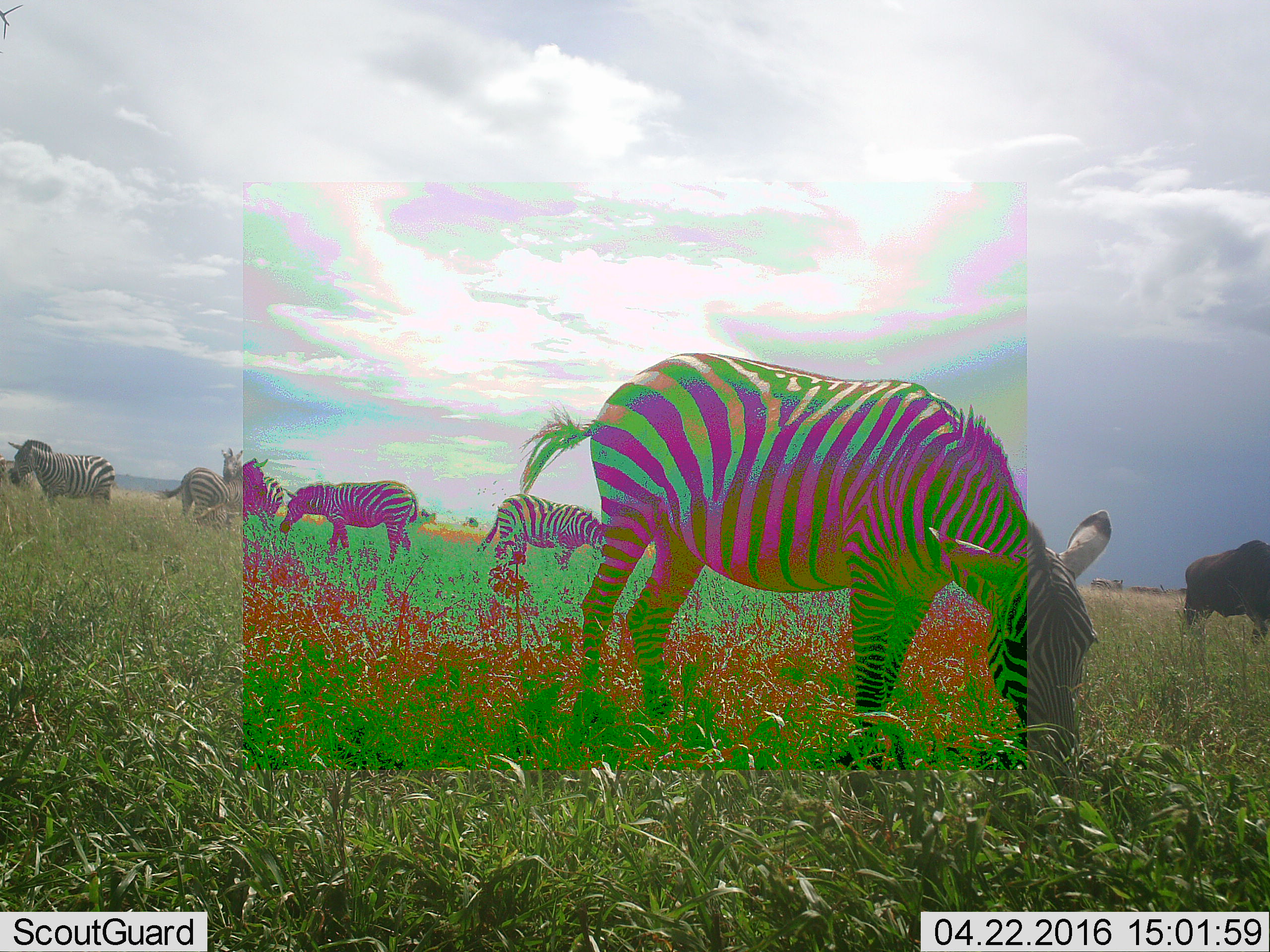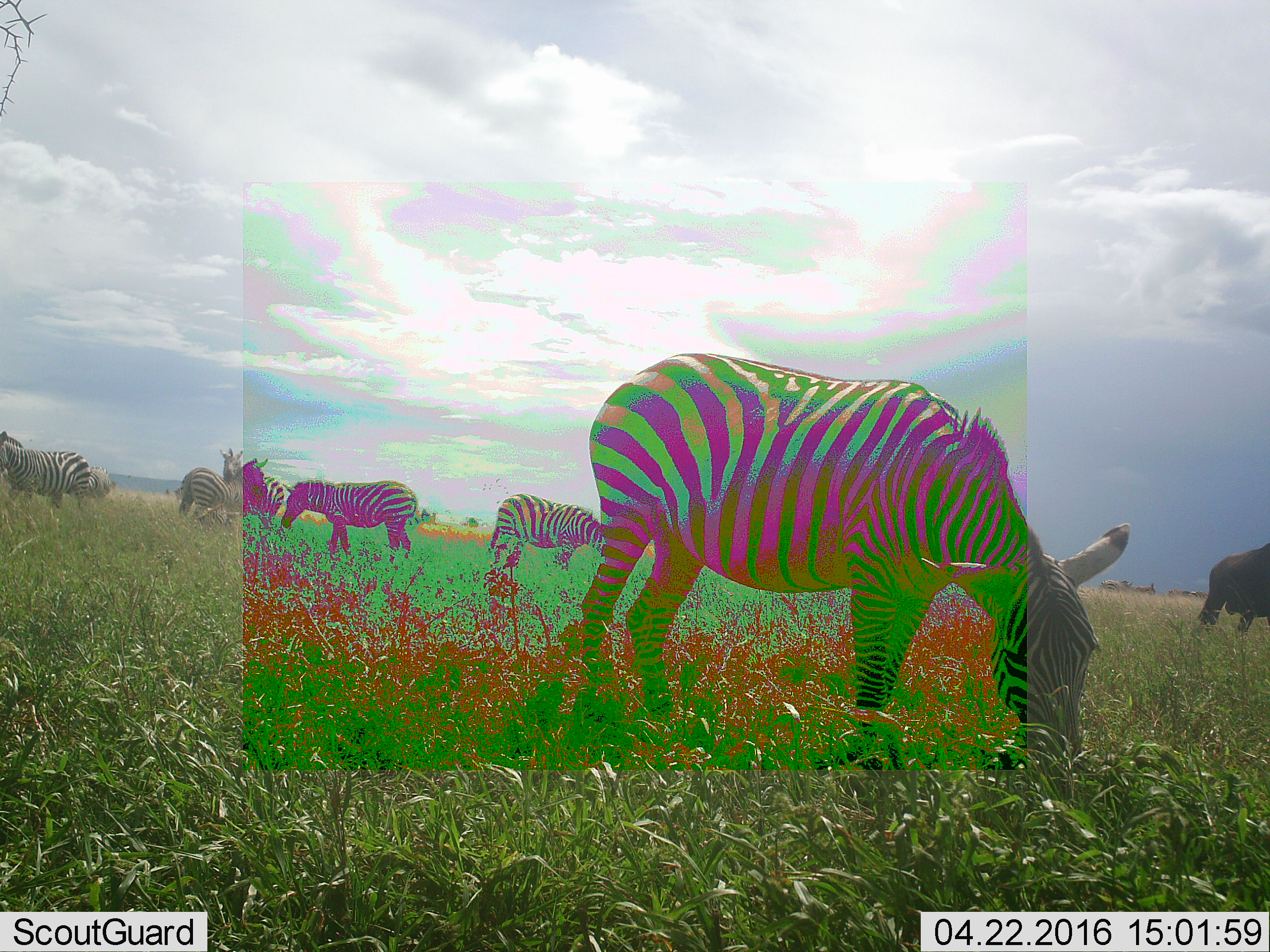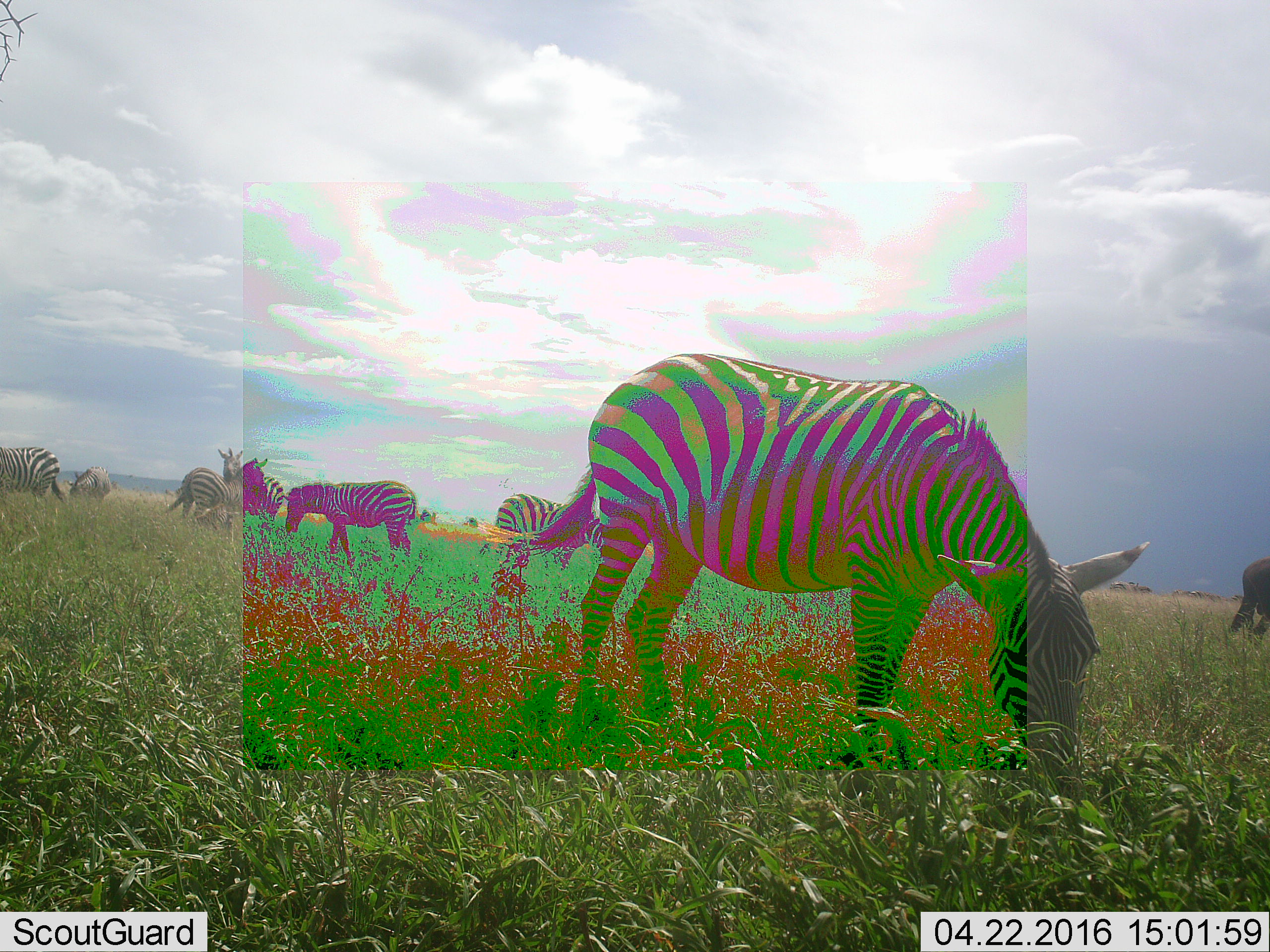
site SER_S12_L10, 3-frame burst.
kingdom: Animalia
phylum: Chordata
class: Mammalia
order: Artiodactyla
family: Bovidae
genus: Connochaetes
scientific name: Connochaetes taurinus taurinus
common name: blue wildebeest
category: wildebeestblue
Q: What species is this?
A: Wildebeestblue (blue wildebeest) (Connochaetes taurinus taurinus).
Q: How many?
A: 1.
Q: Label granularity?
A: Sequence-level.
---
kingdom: Animalia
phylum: Chordata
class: Mammalia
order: Perissodactyla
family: Equidae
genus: Equus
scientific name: Equus quagga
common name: plains zebra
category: zebraplains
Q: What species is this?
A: Zebraplains (plains zebra) (Equus quagga).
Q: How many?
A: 9.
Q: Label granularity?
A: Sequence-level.